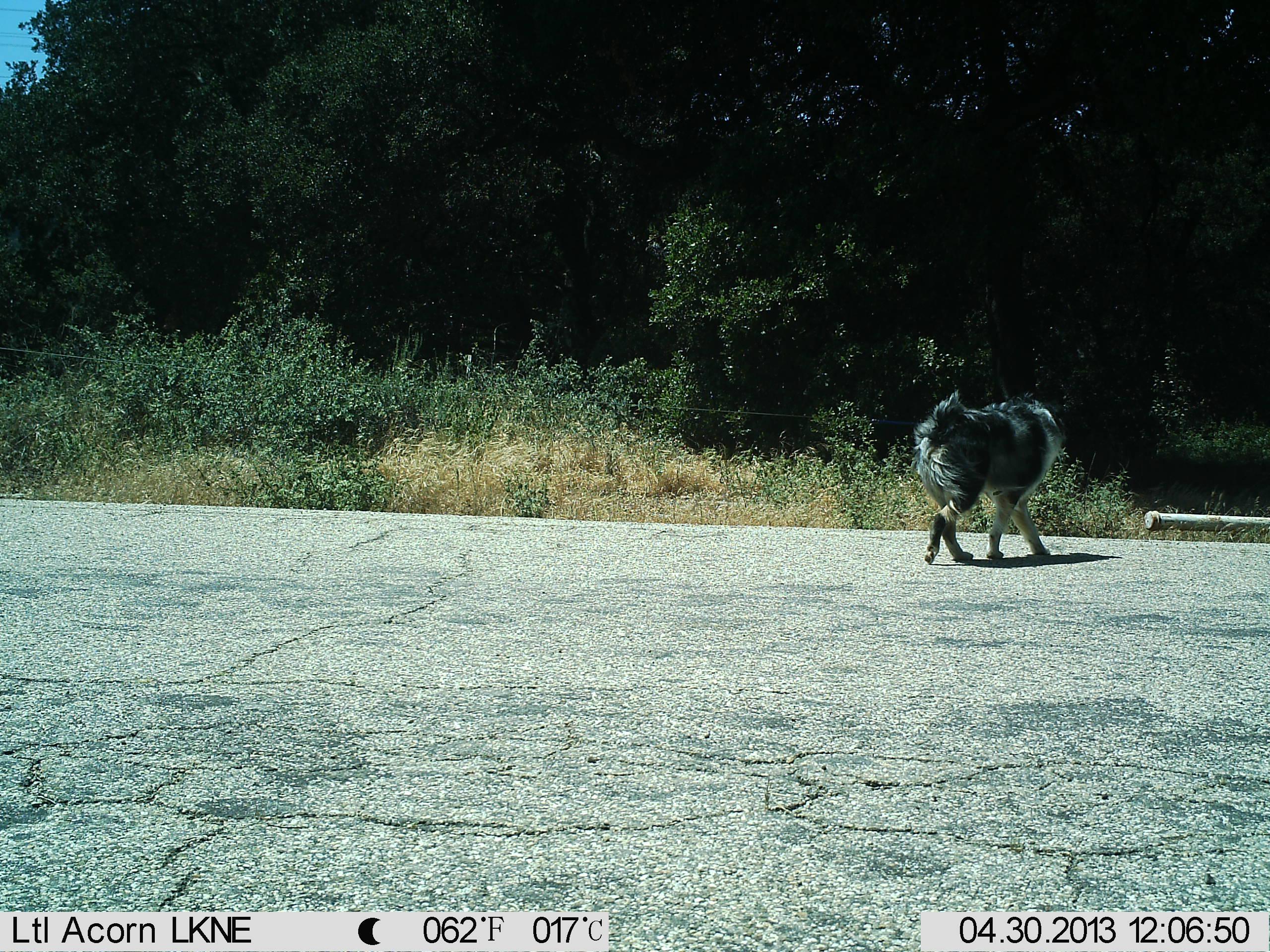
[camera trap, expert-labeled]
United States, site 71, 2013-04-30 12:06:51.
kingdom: Animalia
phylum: Chordata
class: Mammalia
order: Carnivora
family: Canidae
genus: Canis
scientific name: Canis familiaris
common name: domestic dog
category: dog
Dog (domestic dog) (Canis familiaris).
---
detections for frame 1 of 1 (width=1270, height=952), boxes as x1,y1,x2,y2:
dog: 914,383,1069,562